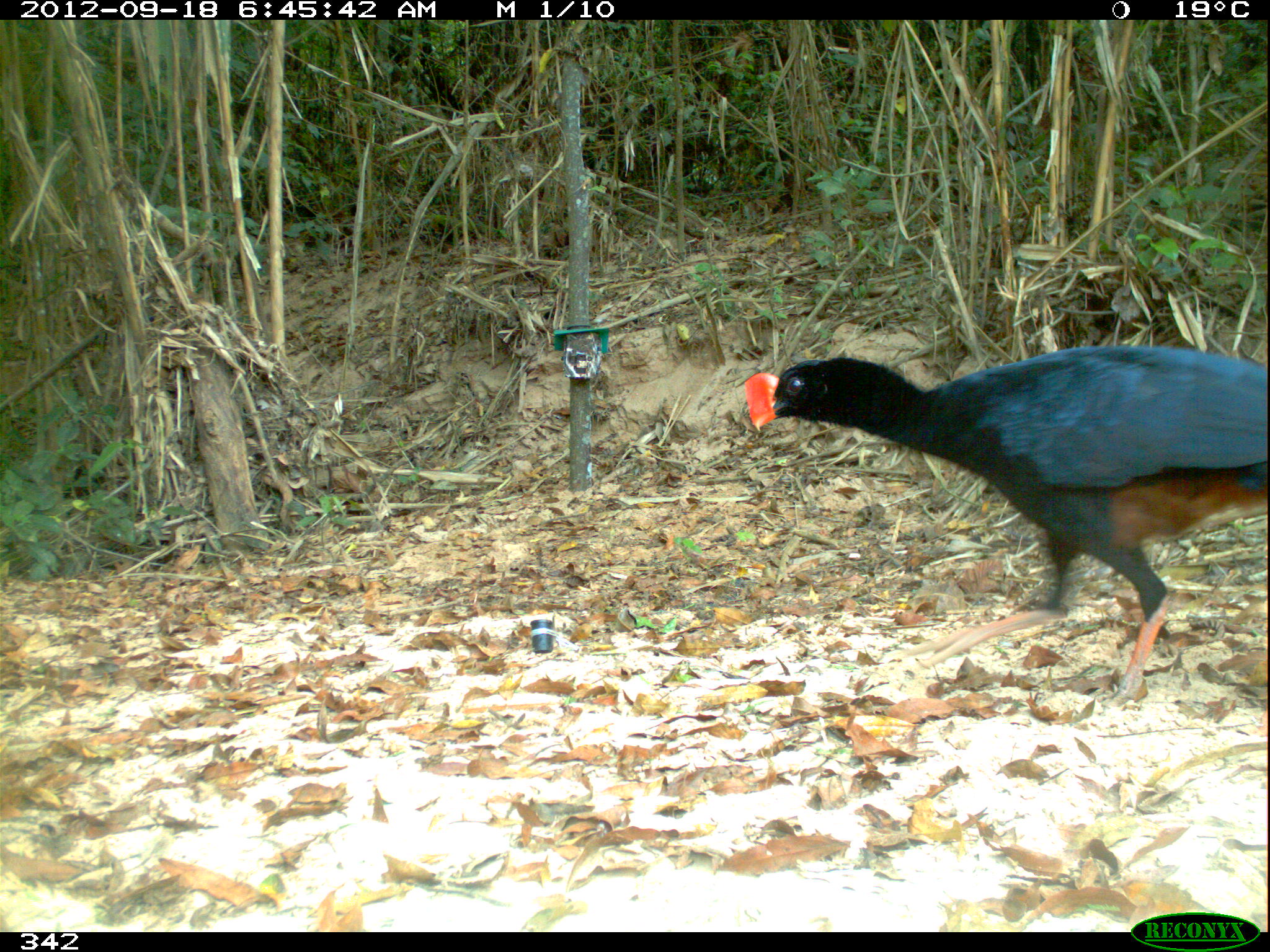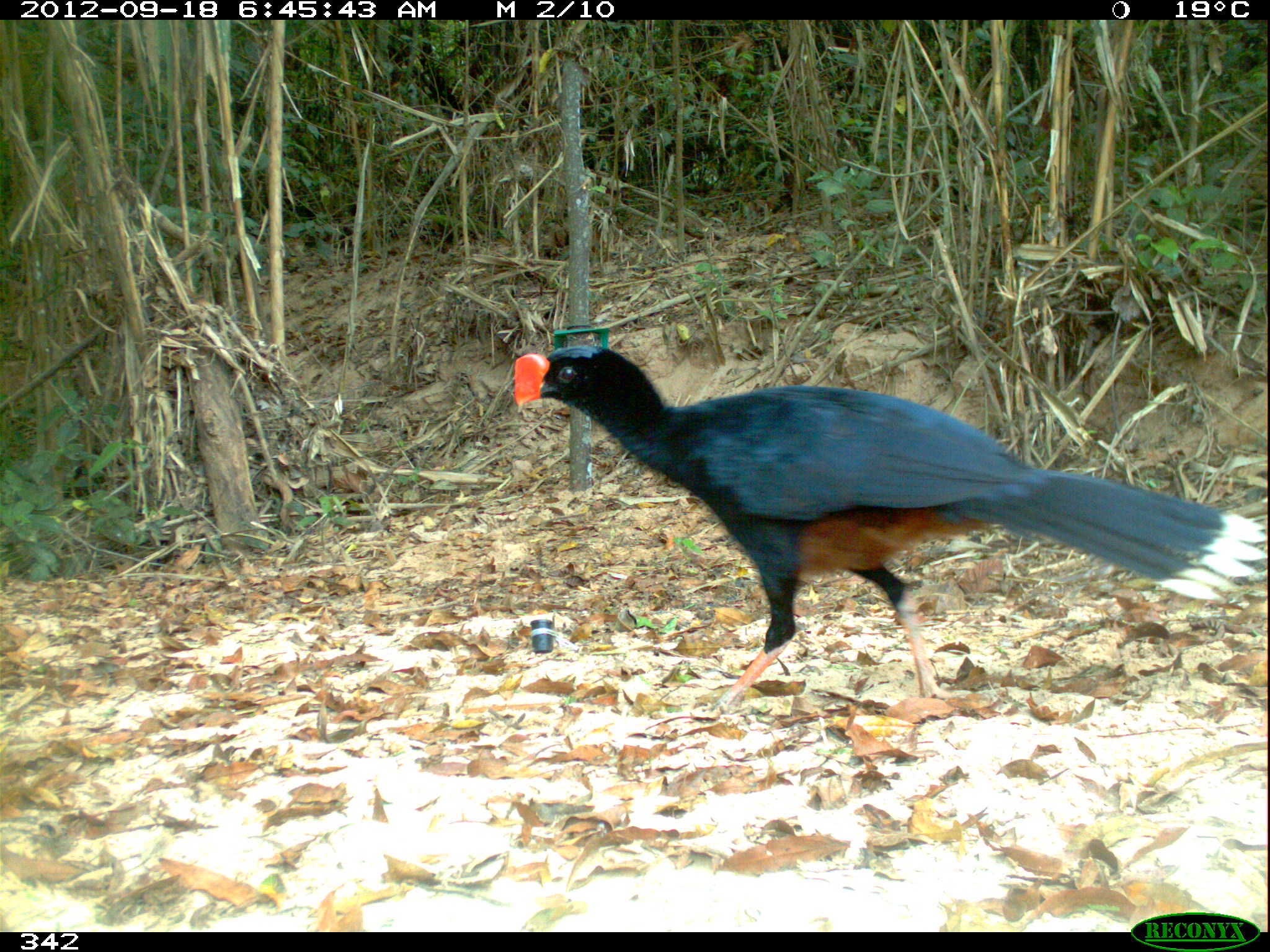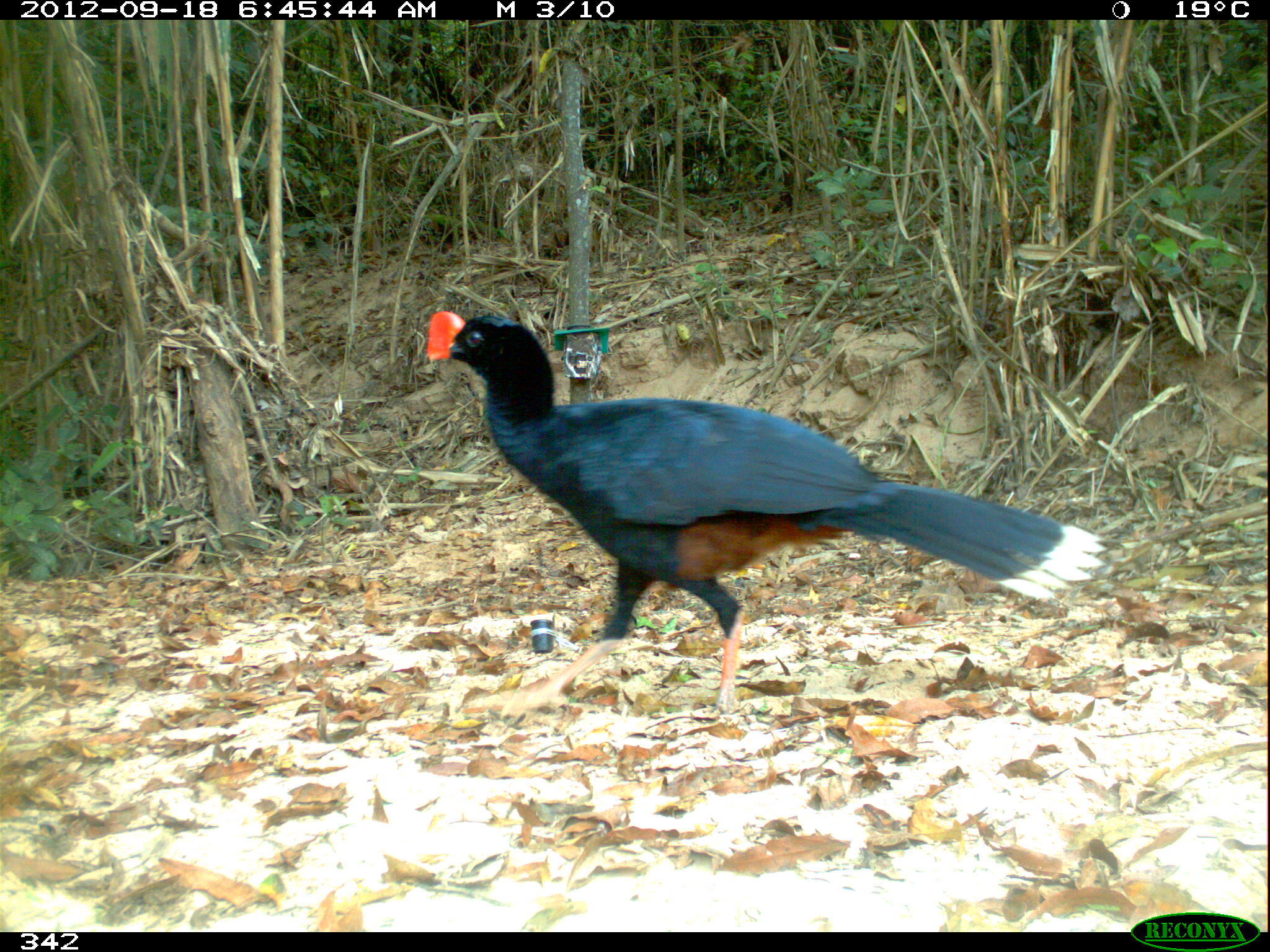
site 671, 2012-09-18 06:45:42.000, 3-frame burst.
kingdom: Animalia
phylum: Chordata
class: Aves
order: Galliformes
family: Cracidae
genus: Mitu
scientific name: Mitu tuberosum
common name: razor-billed curassow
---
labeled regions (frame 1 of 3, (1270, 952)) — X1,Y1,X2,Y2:
mitu tuberosum: 739,341,1270,708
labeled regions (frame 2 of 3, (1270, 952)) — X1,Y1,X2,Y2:
mitu tuberosum: 510,341,1266,717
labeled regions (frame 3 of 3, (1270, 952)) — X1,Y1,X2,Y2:
mitu tuberosum: 424,309,1106,716